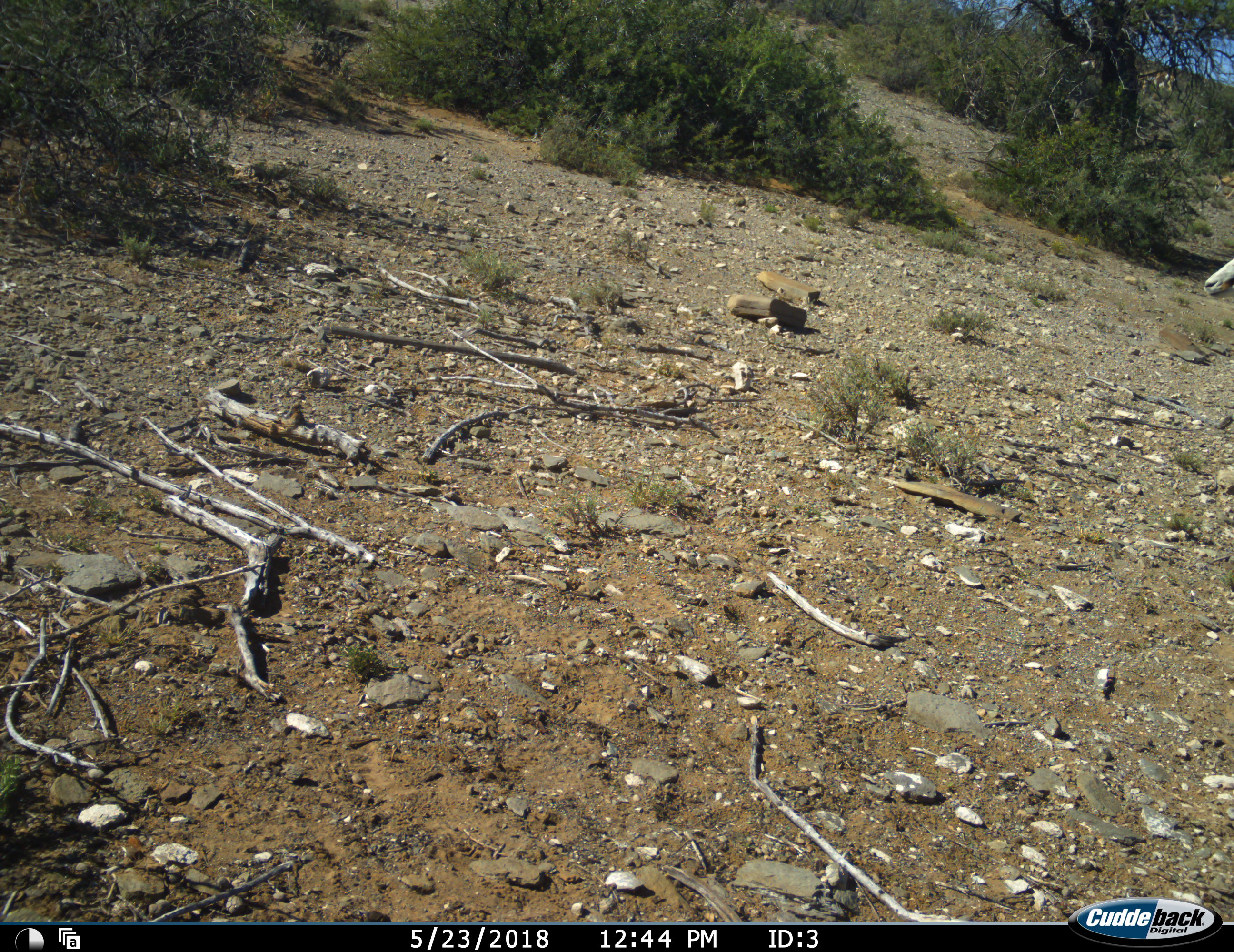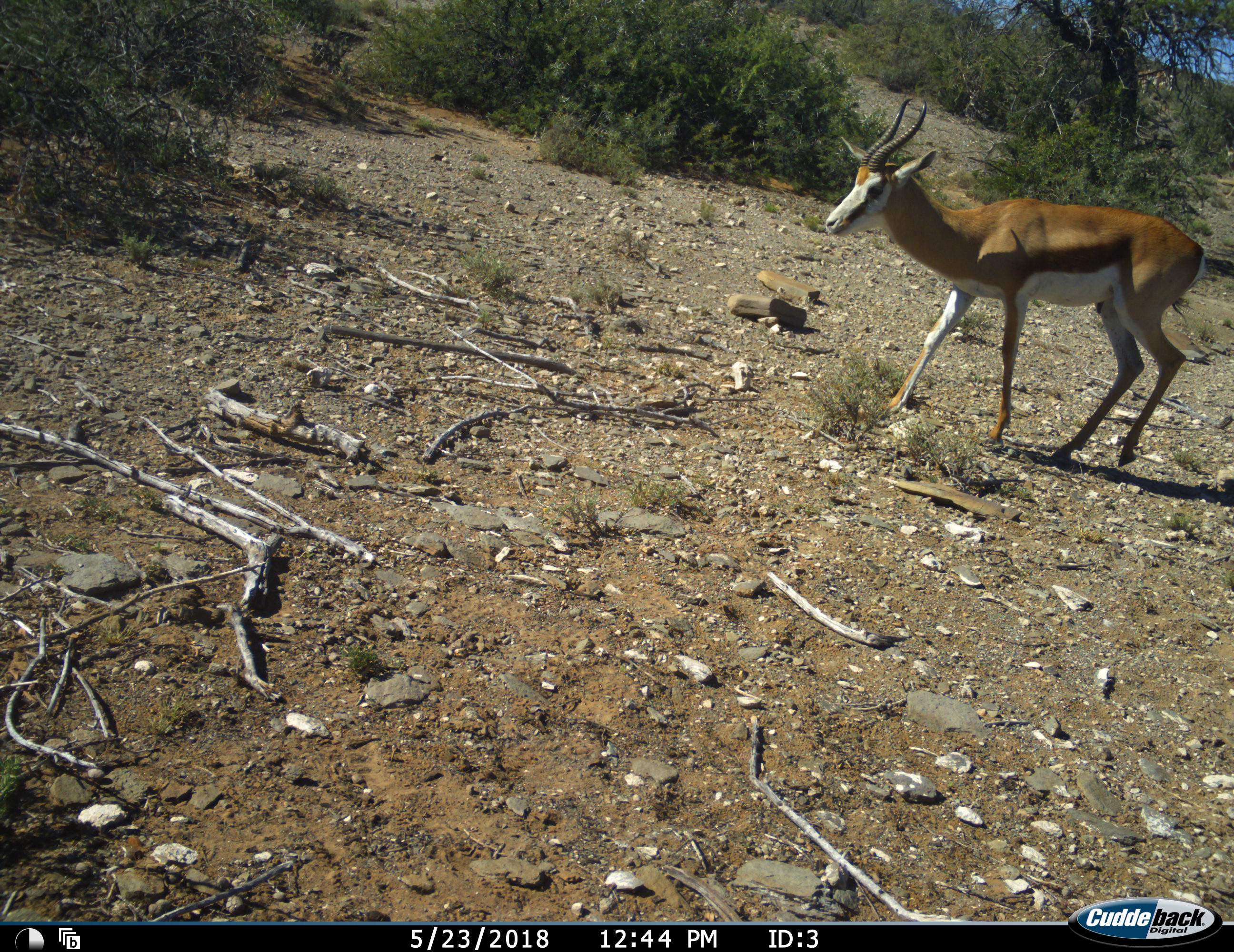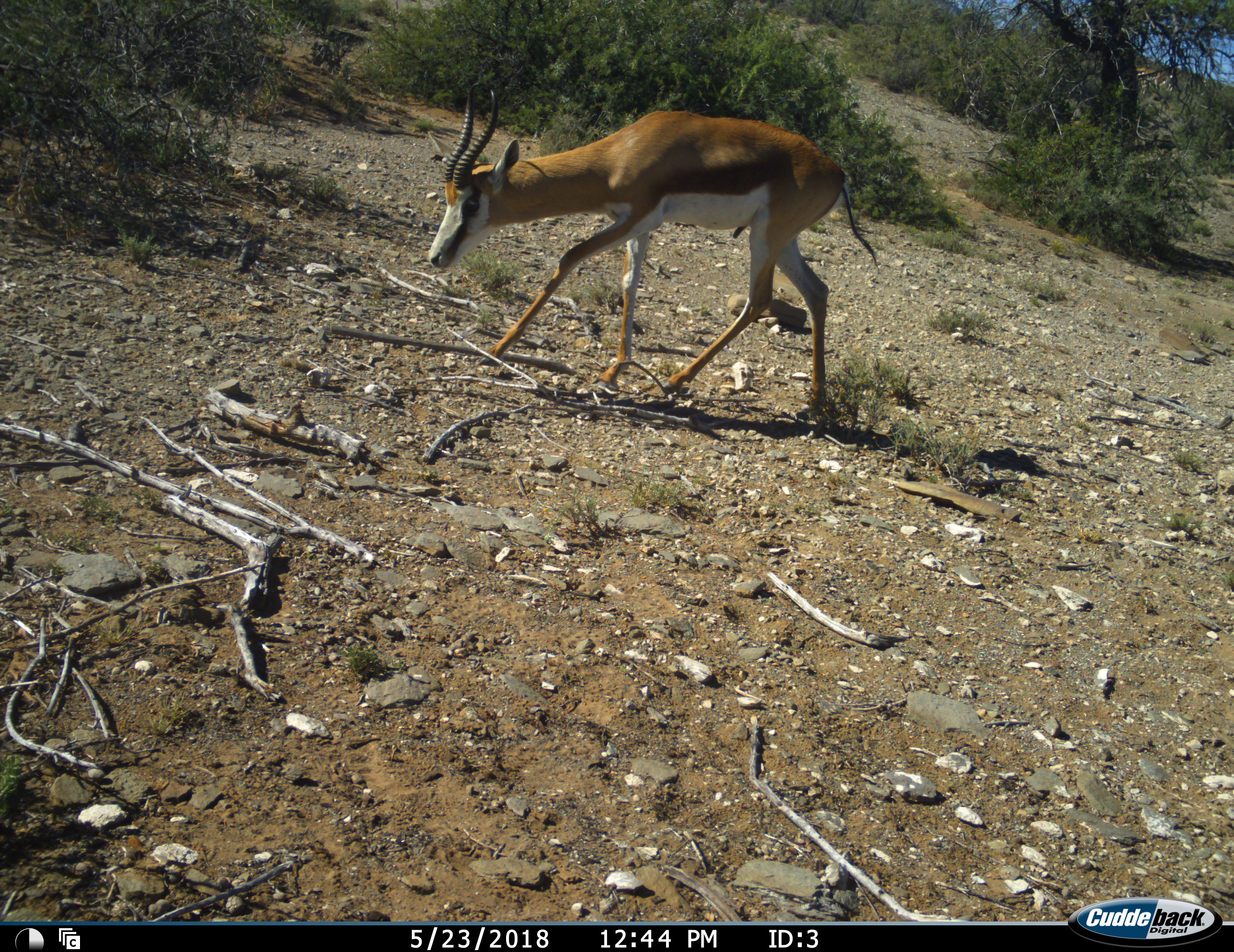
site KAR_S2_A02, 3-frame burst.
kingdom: Animalia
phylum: Chordata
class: Mammalia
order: Artiodactyla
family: Bovidae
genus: Antidorcas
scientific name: Antidorcas marsupialis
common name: springbok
Springbok (Antidorcas marsupialis), count 1. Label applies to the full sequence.